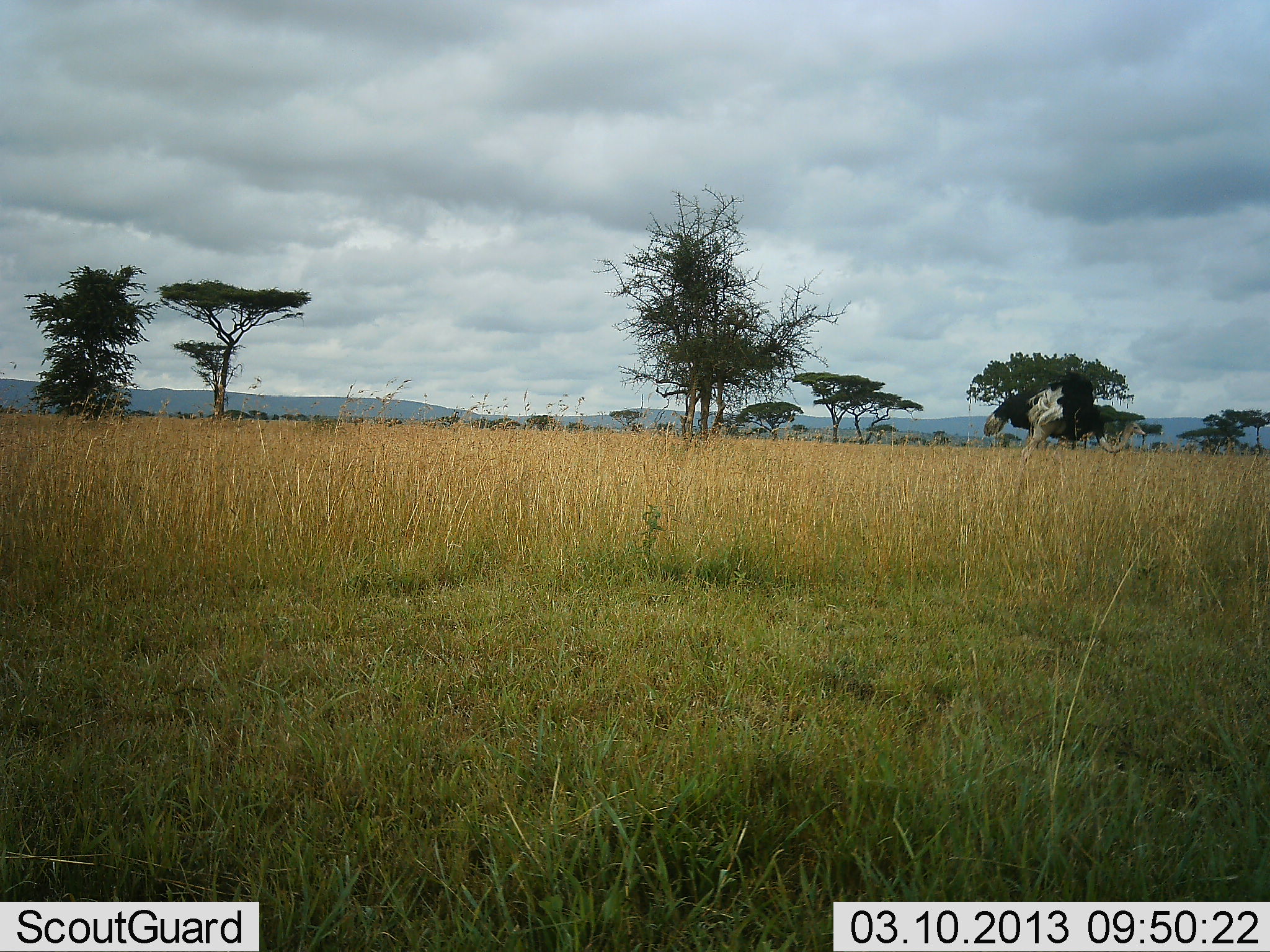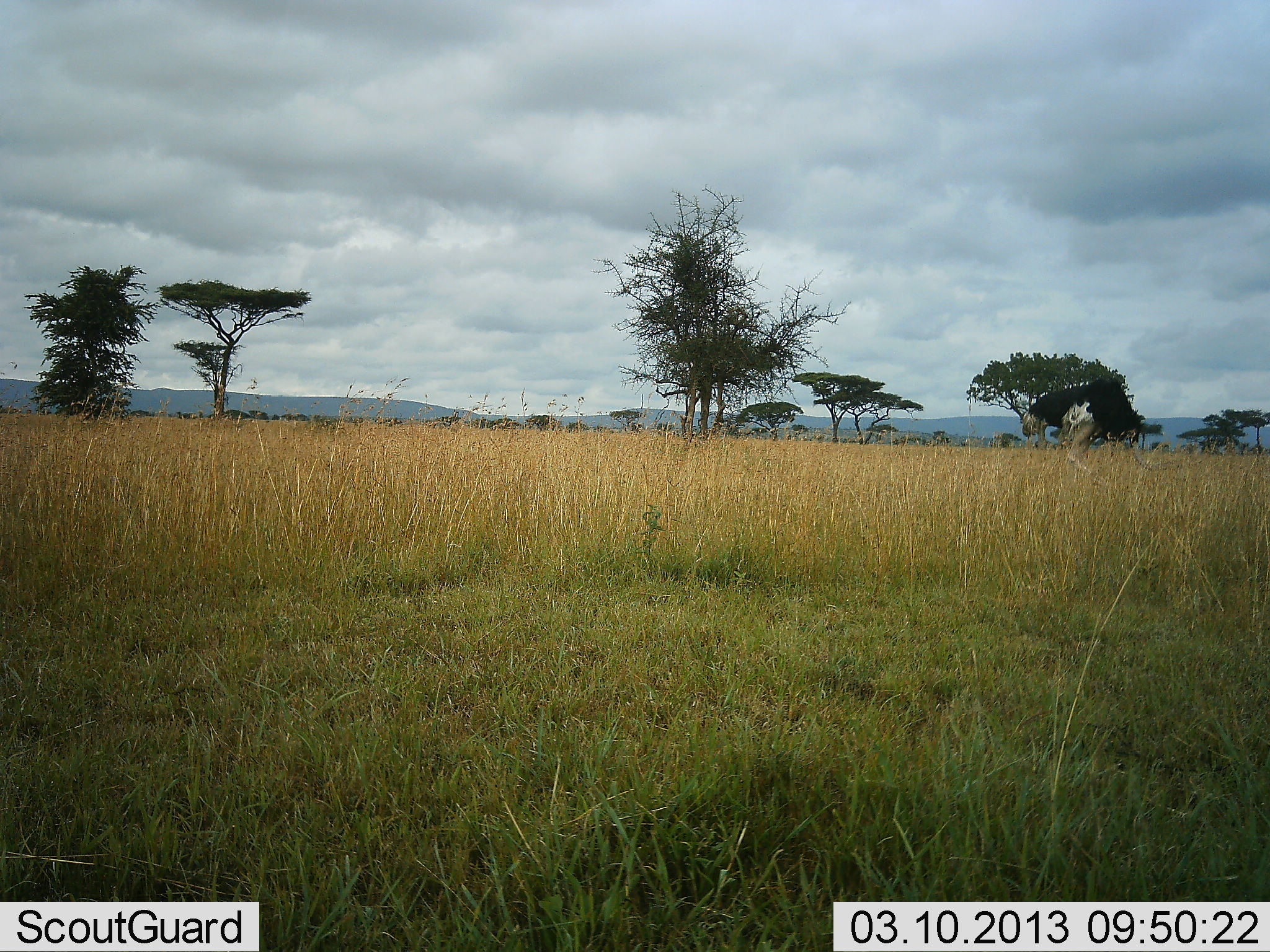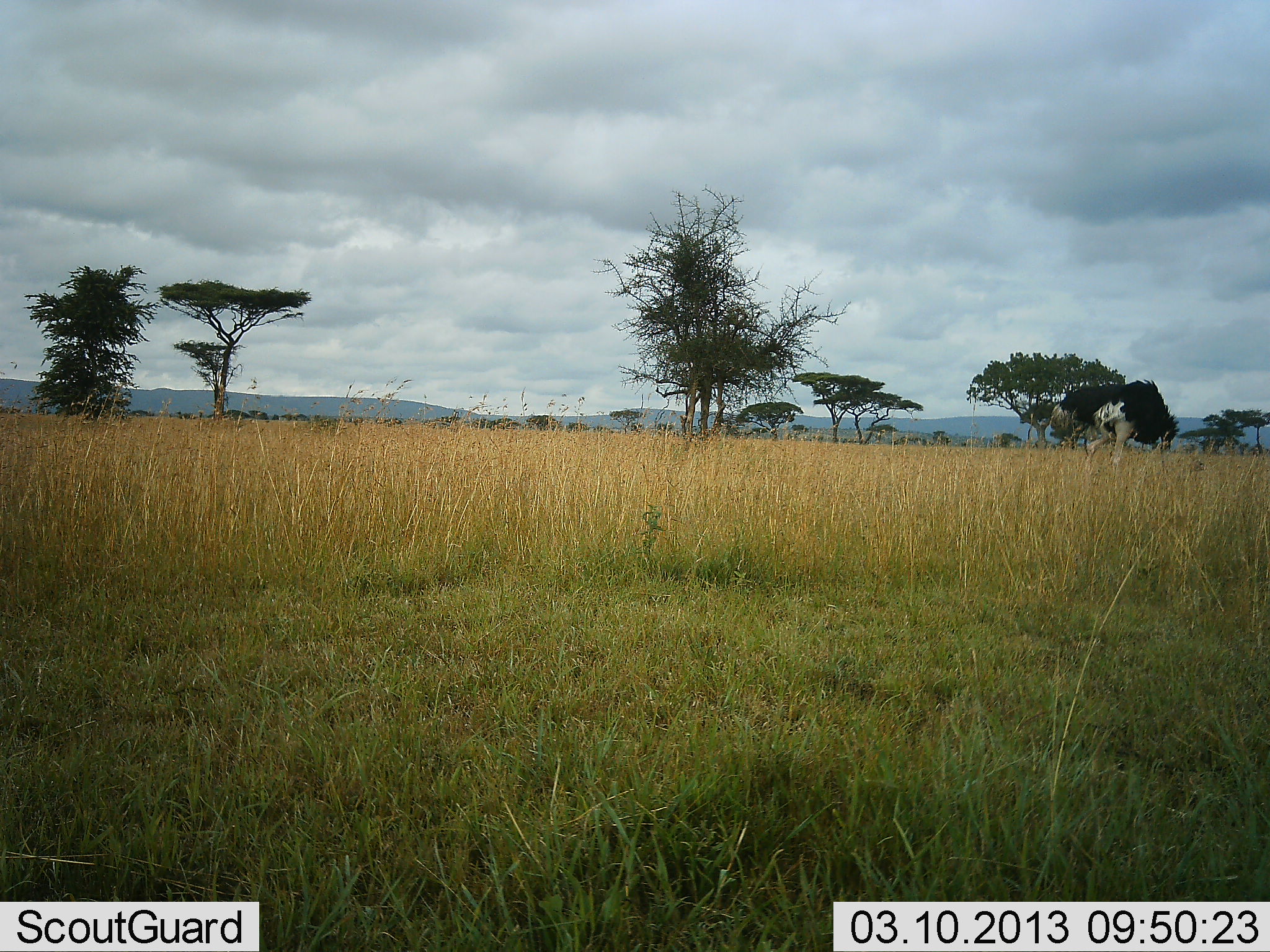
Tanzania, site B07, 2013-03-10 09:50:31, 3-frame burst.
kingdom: Animalia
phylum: Chordata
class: Aves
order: Struthioniformes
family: Struthionidae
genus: Struthio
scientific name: Struthio camelus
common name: ostrich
Ostrich (Struthio camelus), count 1. Behavior (volunteer vote fractions): standing 12%, resting 0%, moving 75%, interacting 3%. Young present (vote fraction): 0%. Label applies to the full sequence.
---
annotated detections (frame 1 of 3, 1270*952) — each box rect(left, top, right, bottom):
animal: rect(982, 372, 1147, 470)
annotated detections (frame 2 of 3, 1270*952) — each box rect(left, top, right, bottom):
animal: rect(1018, 378, 1183, 478)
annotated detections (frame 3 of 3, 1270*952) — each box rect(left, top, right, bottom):
animal: rect(1044, 379, 1208, 476)